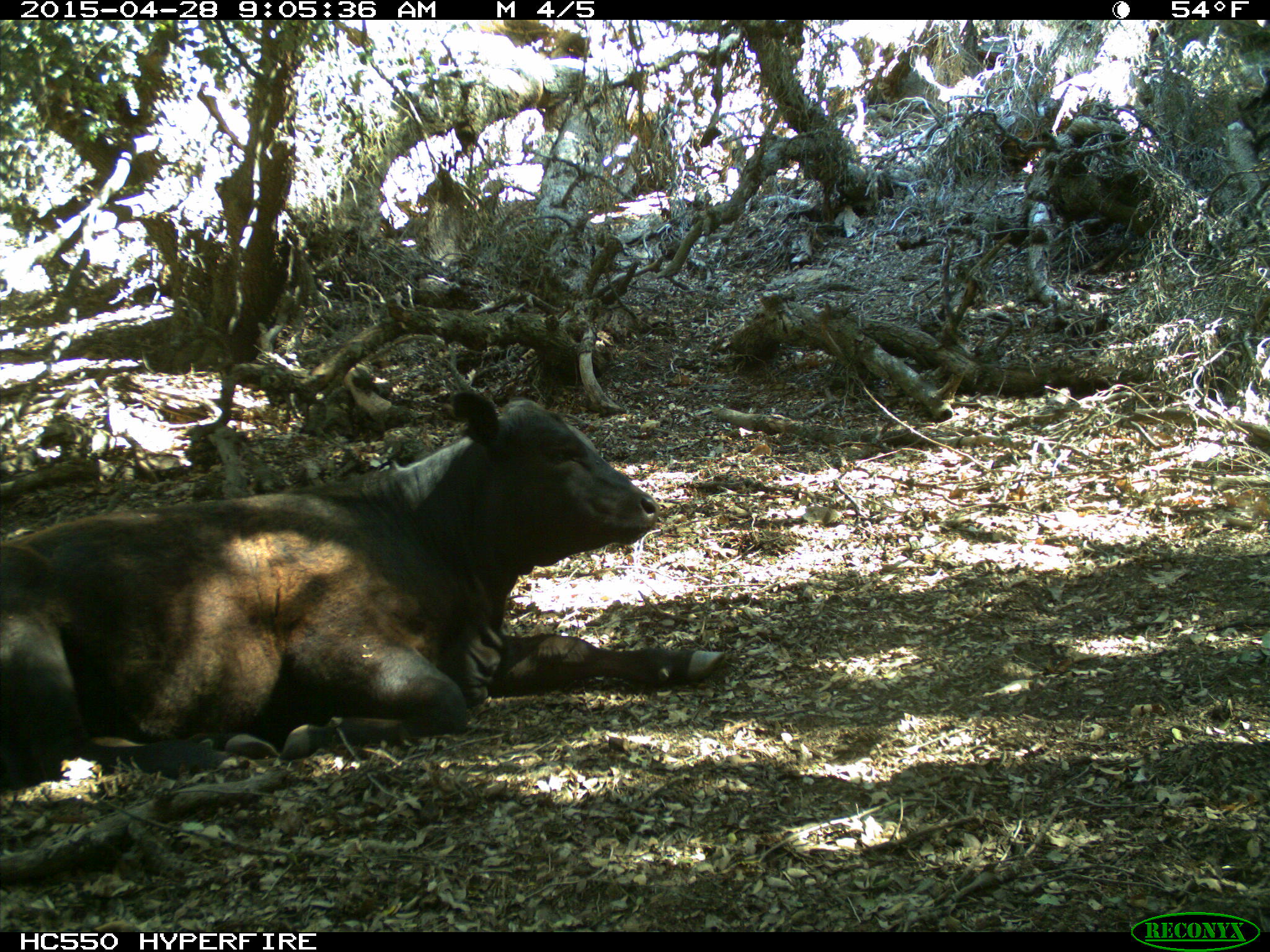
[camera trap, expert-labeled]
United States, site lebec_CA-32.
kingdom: Animalia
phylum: Chordata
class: Mammalia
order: Artiodactyla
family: Bovidae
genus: Bos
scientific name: Bos taurus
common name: domestic cow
Bos taurus (domestic cow).